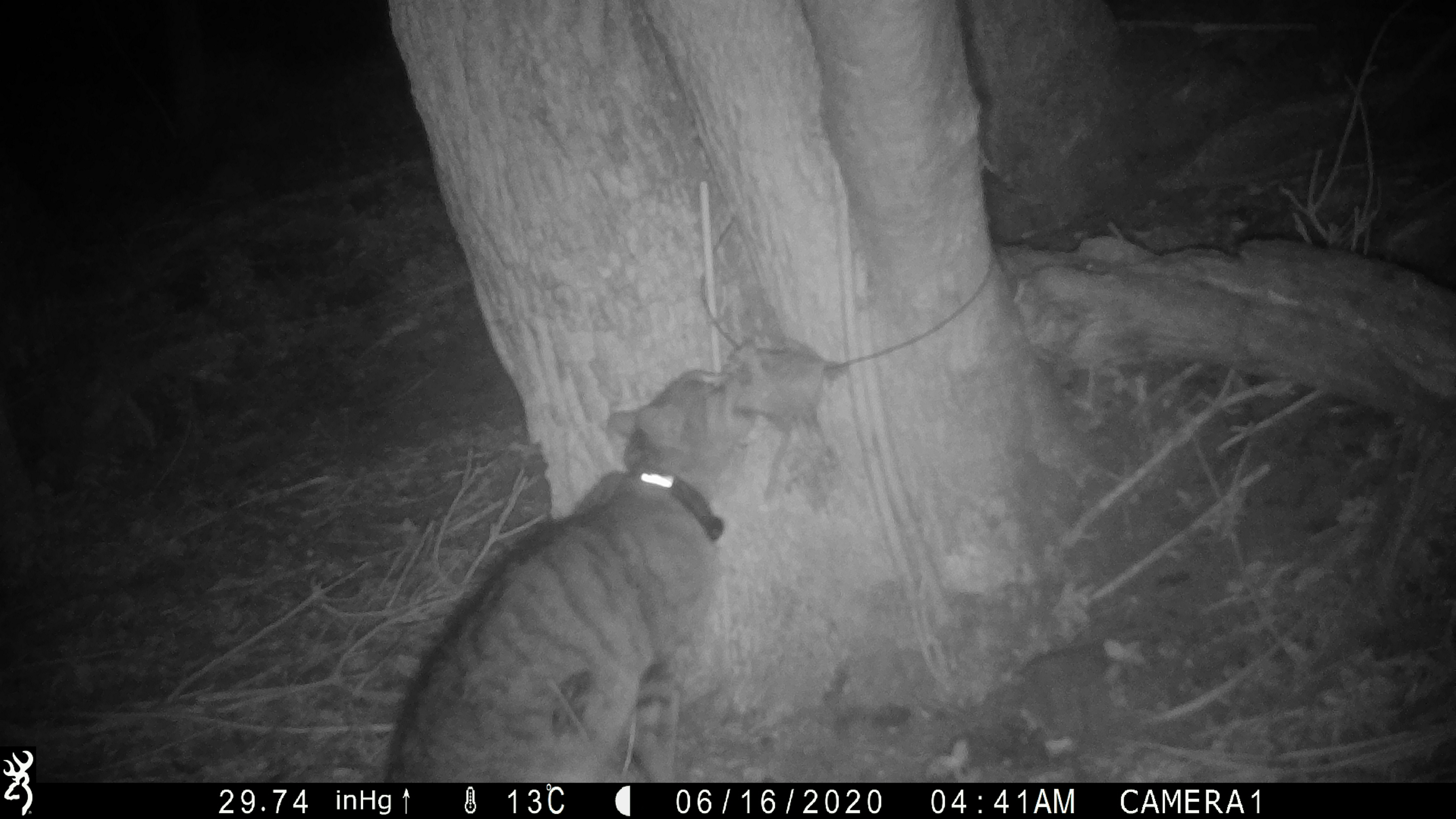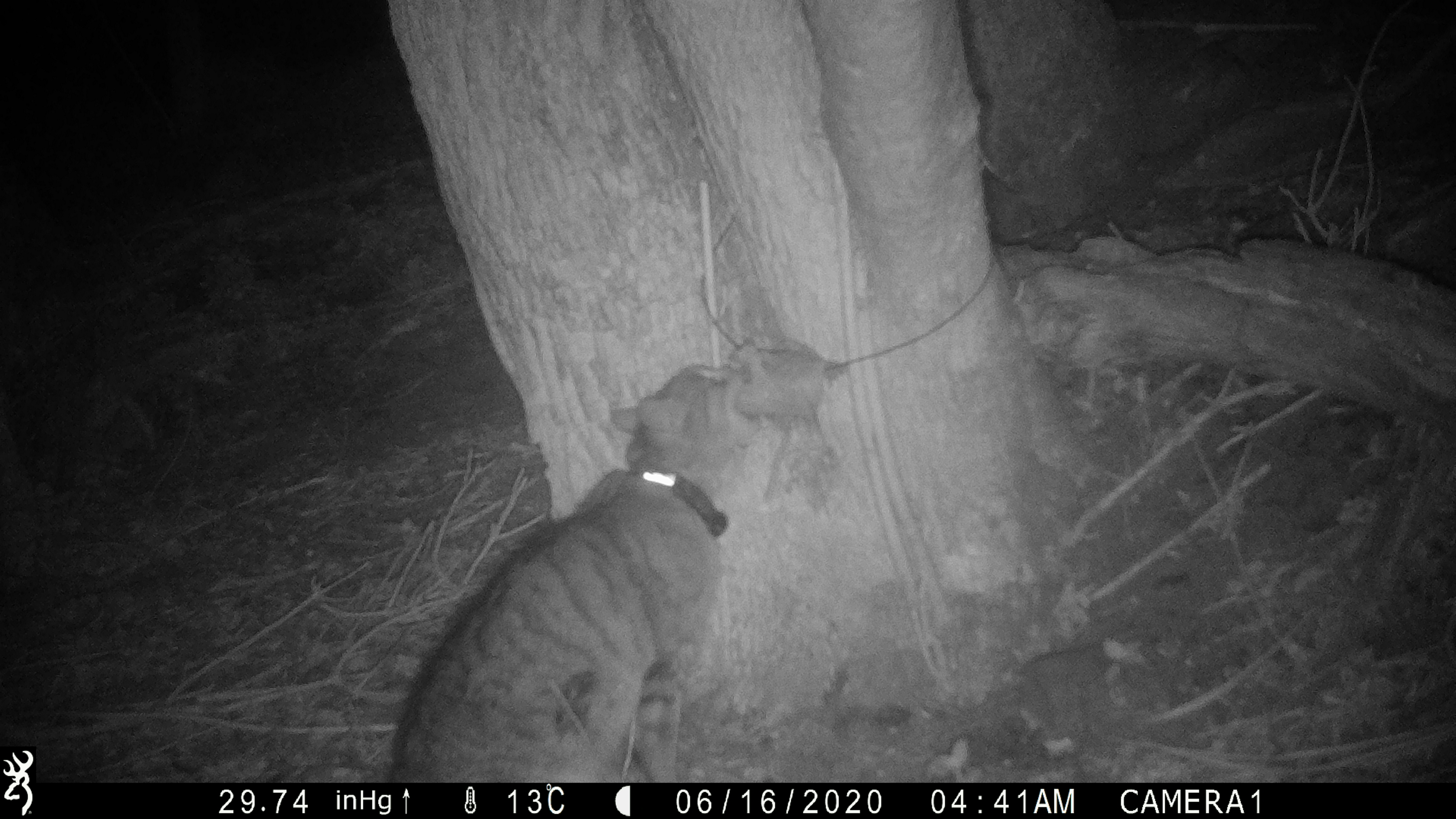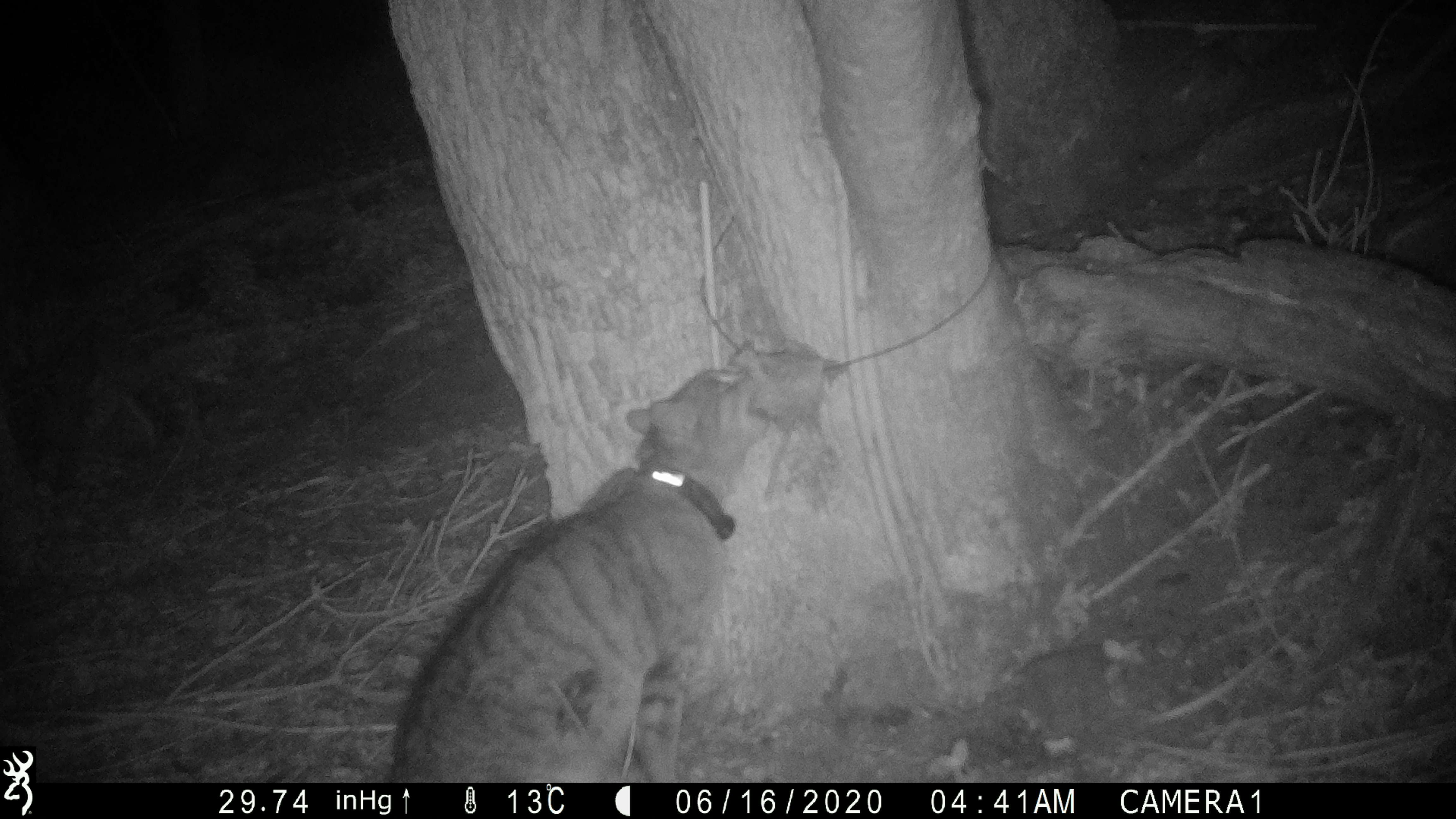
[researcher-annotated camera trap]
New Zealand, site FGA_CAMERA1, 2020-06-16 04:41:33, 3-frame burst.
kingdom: Animalia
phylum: Chordata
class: Mammalia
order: Carnivora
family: Felidae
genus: Felis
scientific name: Felis catus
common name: domestic cat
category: cat